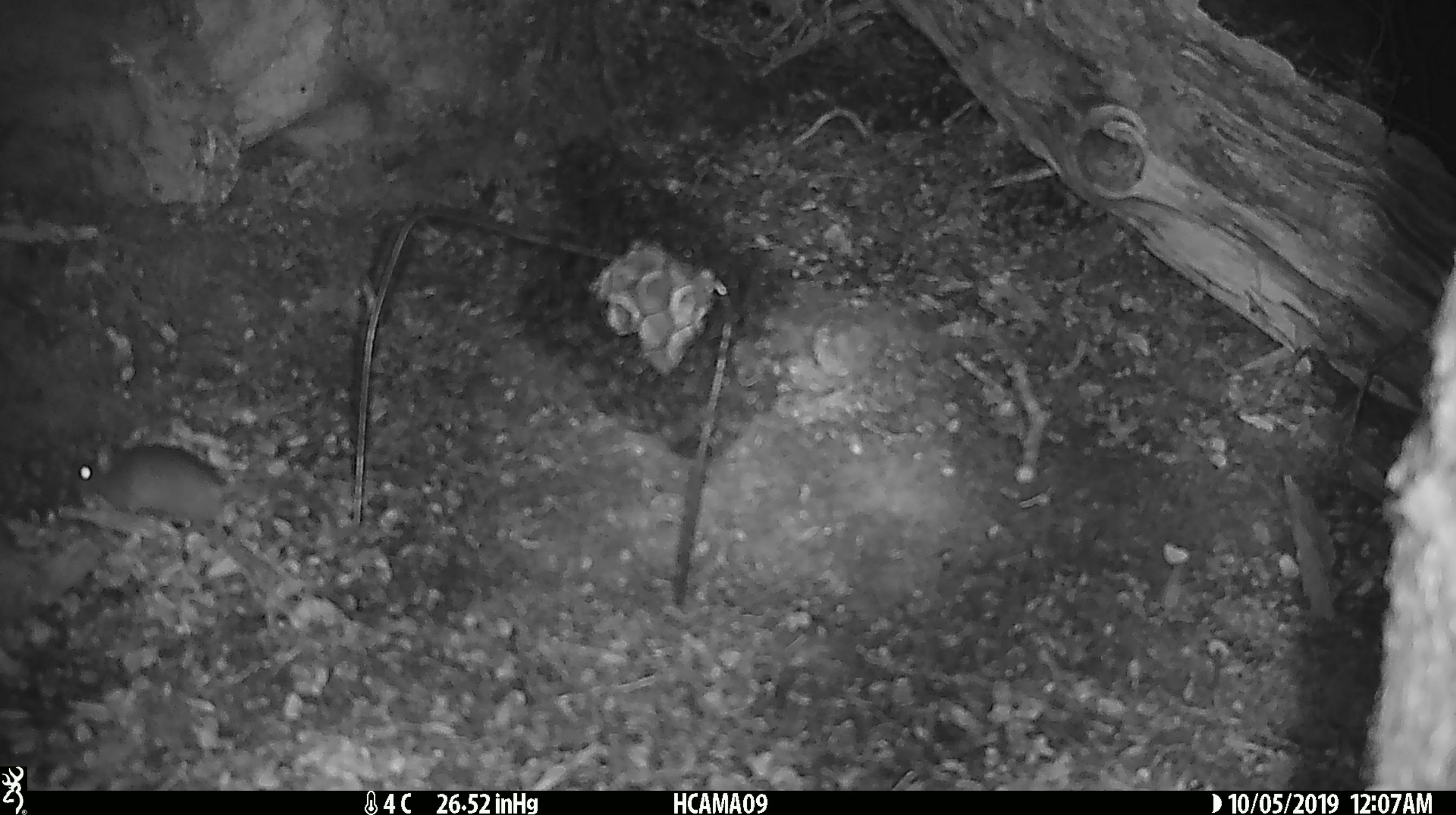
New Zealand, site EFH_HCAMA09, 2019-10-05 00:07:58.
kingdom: Animalia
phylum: Chordata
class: Mammalia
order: Rodentia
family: Muridae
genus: Mus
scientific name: Mus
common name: mouse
Mouse (Mus).